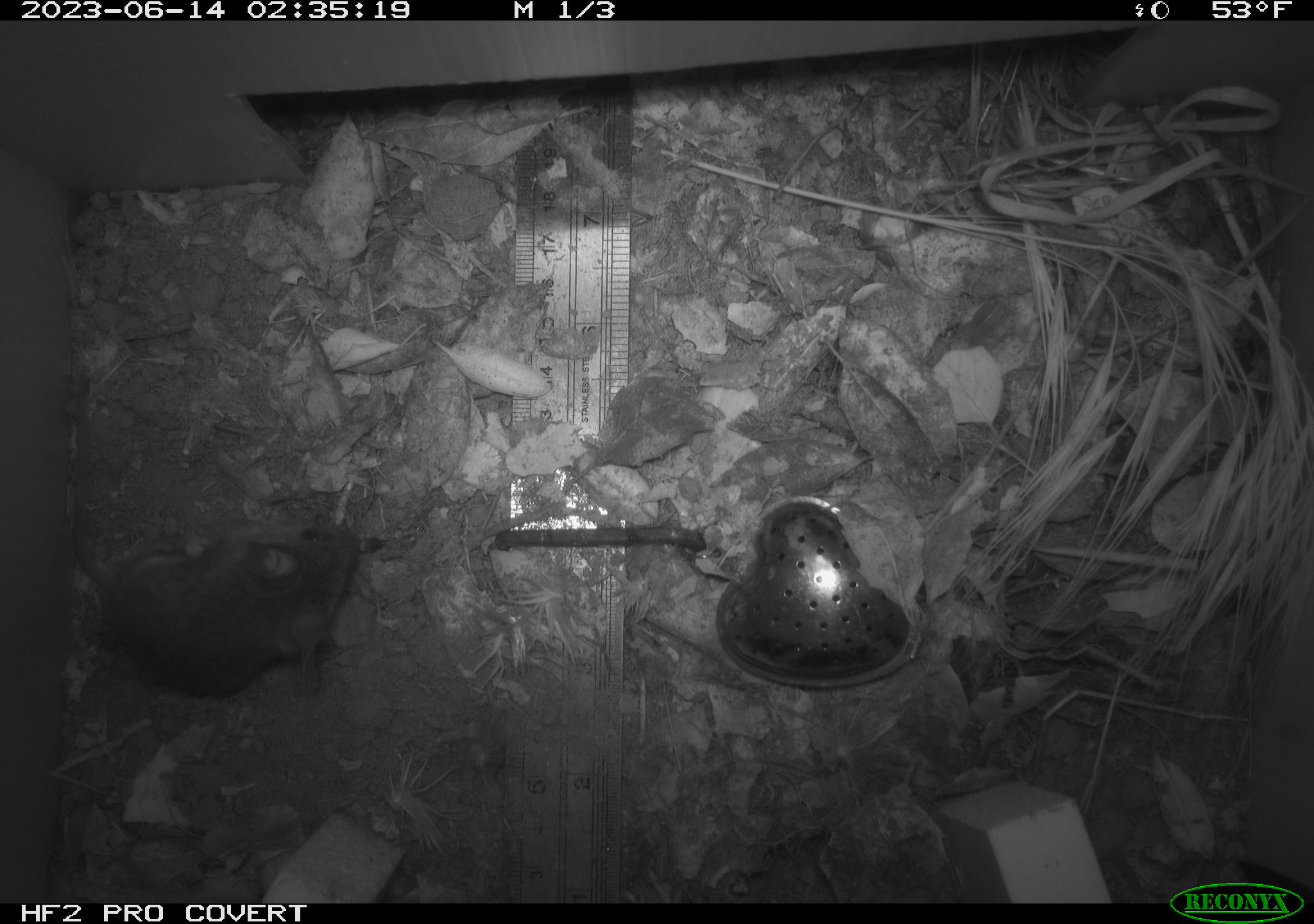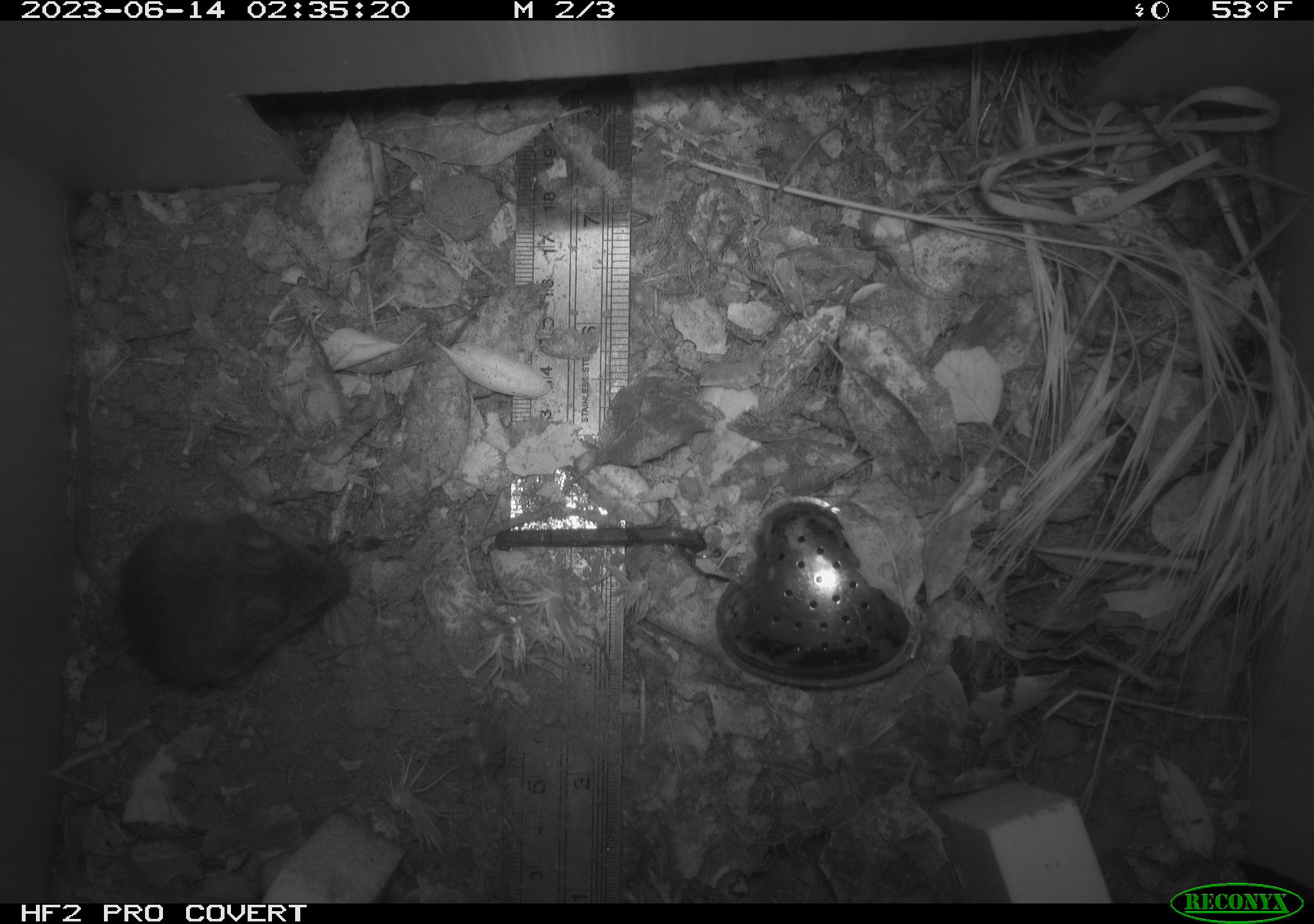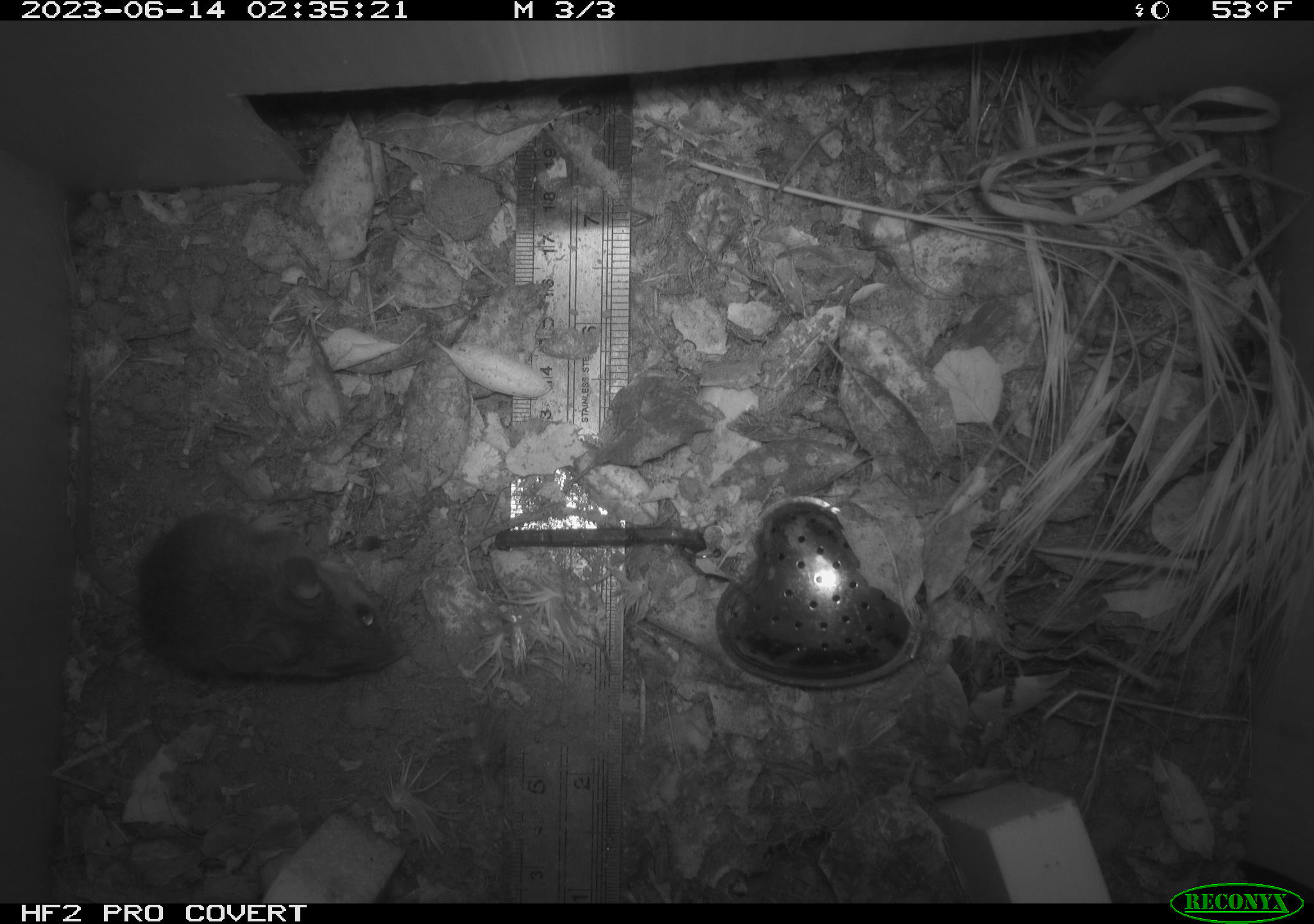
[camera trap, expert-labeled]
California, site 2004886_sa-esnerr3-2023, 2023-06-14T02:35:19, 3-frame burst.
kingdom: Animalia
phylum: Chordata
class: Mammalia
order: Rodentia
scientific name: Rodentia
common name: mouse species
Mouse species (Rodentia).